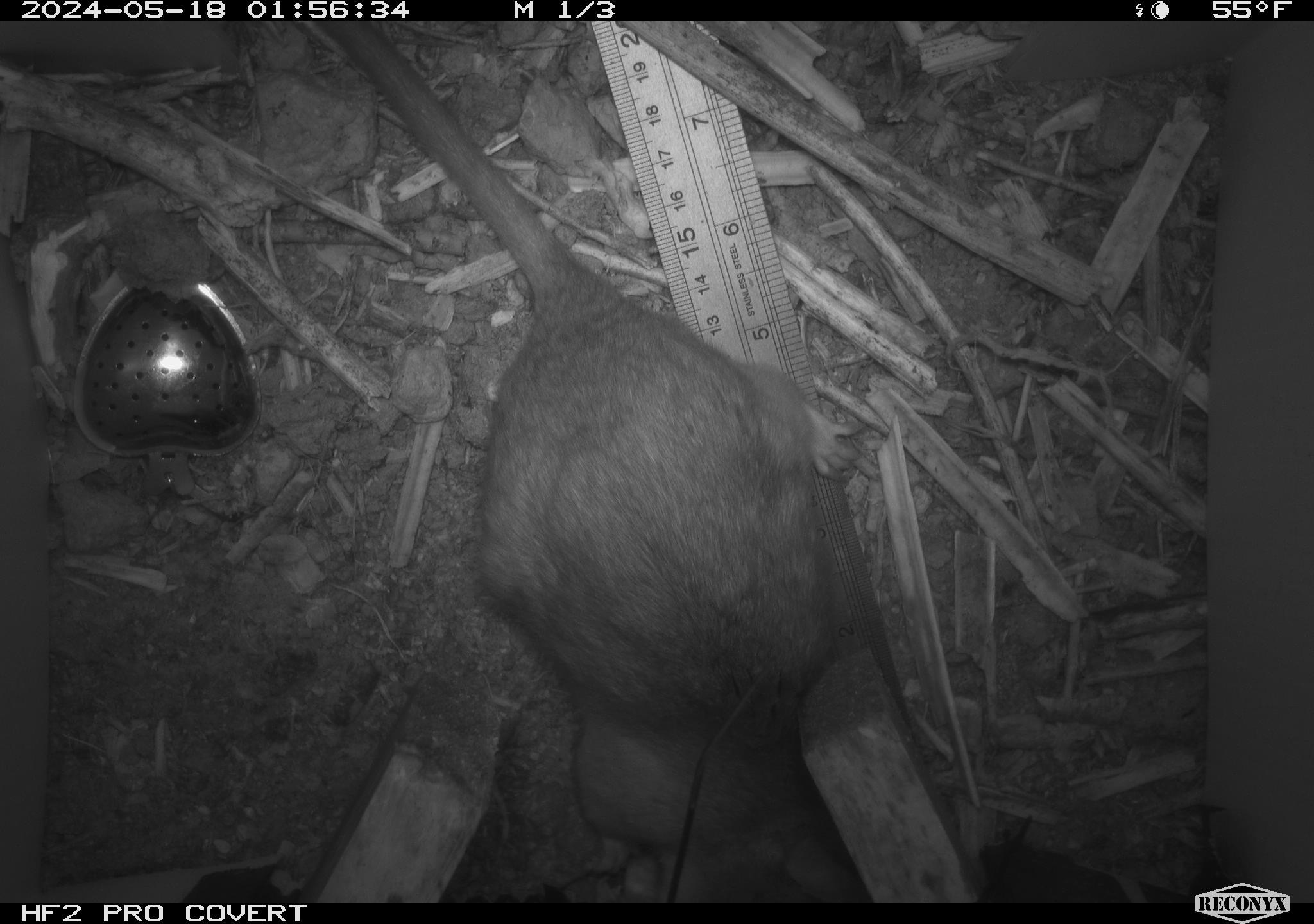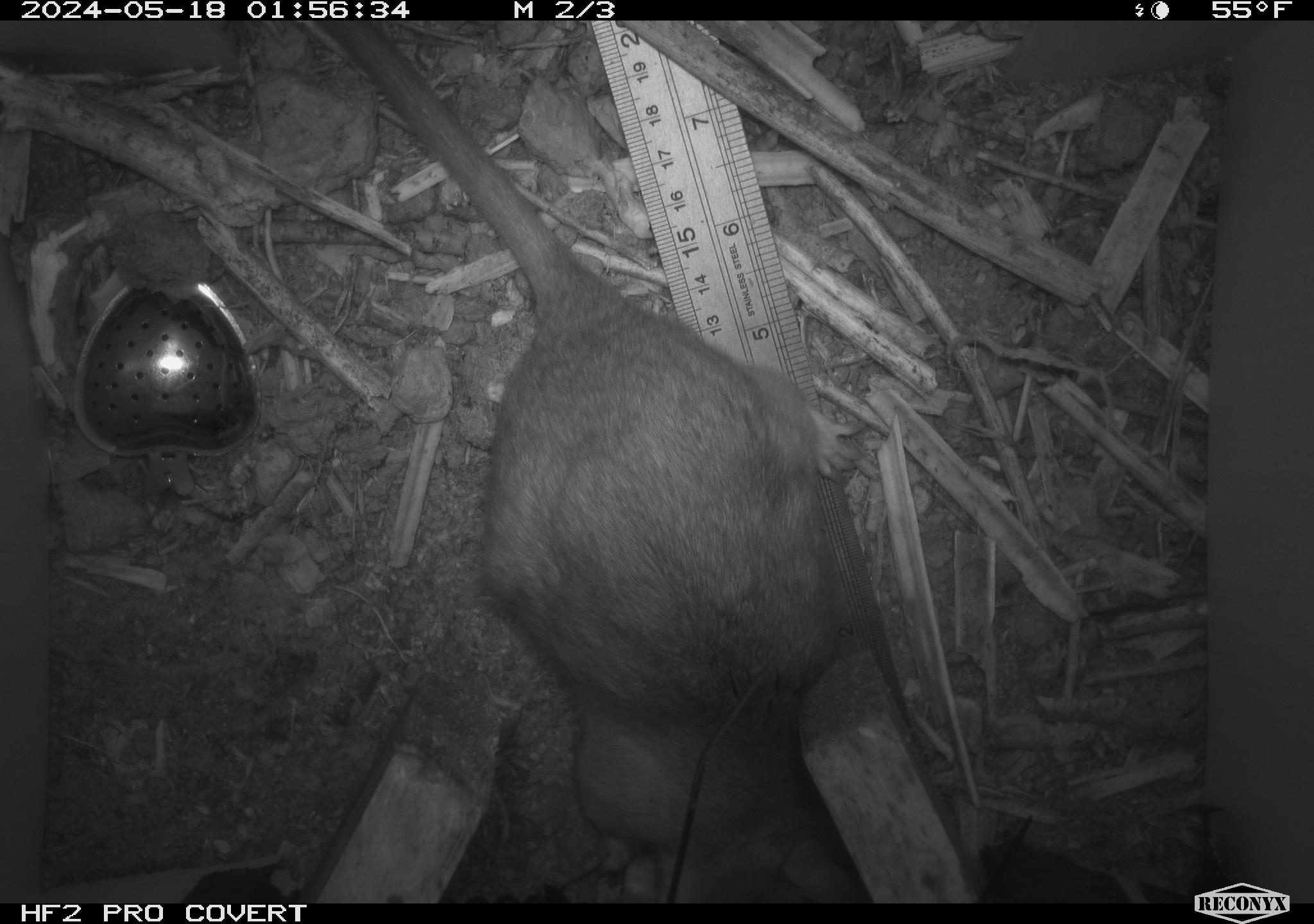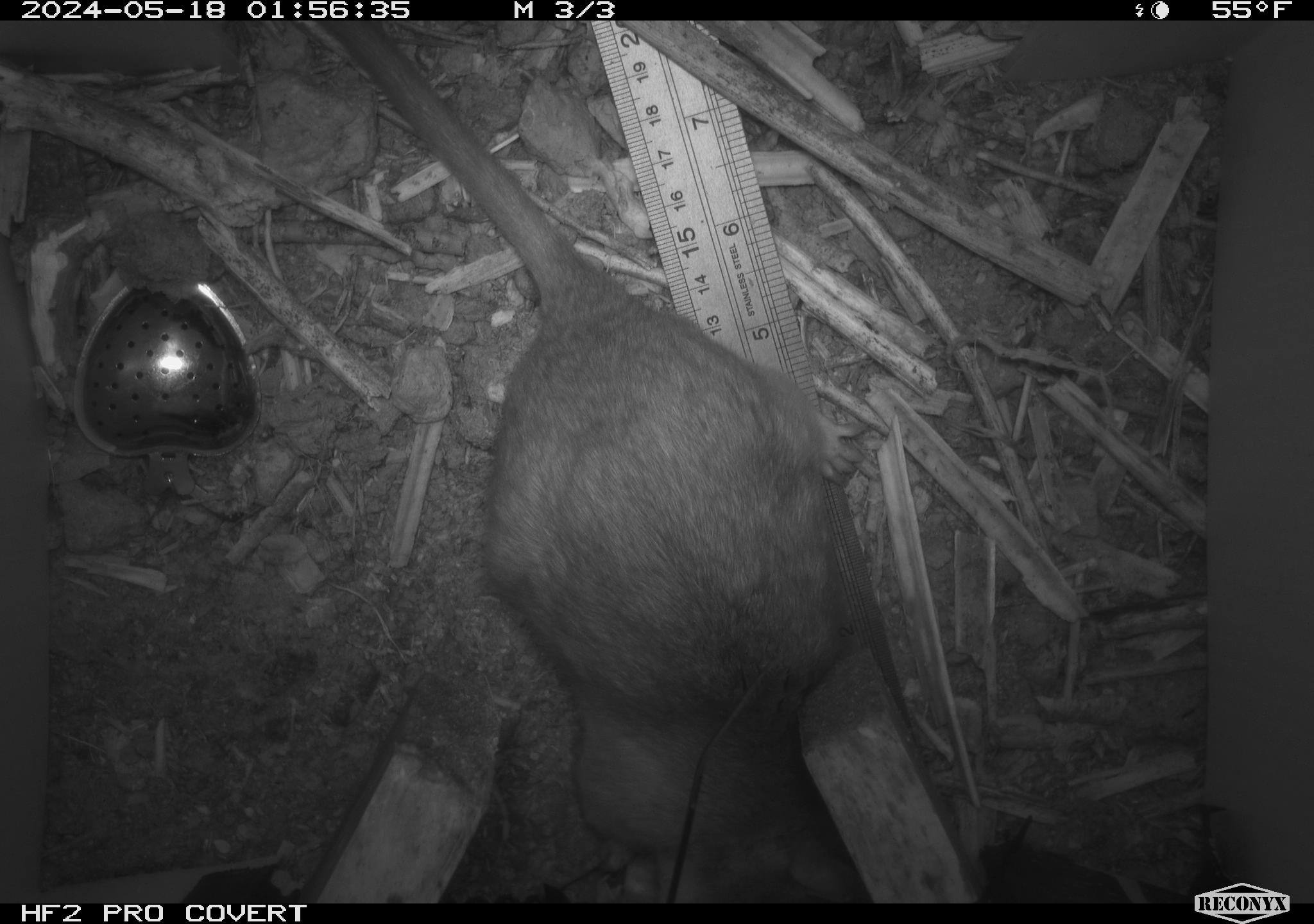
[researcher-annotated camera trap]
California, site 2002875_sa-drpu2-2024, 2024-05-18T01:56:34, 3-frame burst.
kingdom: Animalia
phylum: Chordata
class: Mammalia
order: Rodentia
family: Cricetidae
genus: Neotoma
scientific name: Neotoma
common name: pack rat or woodrat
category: neotoma species